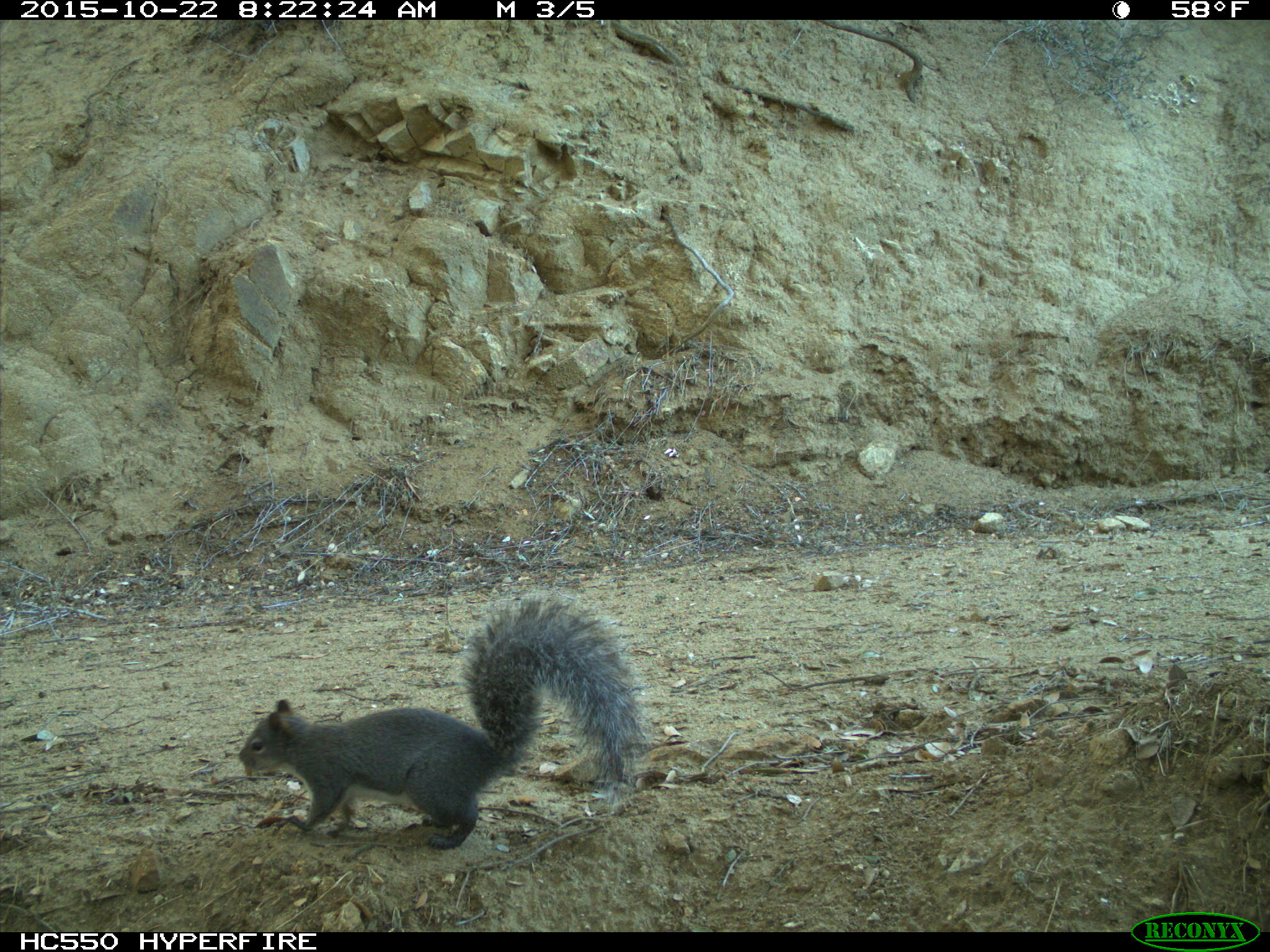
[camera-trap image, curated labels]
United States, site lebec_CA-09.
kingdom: Animalia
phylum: Chordata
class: Mammalia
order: Rodentia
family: Sciuridae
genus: Sciurus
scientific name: Sciurus carolinensis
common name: eastern gray squirrel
Sciurus carolinensis (eastern gray squirrel).